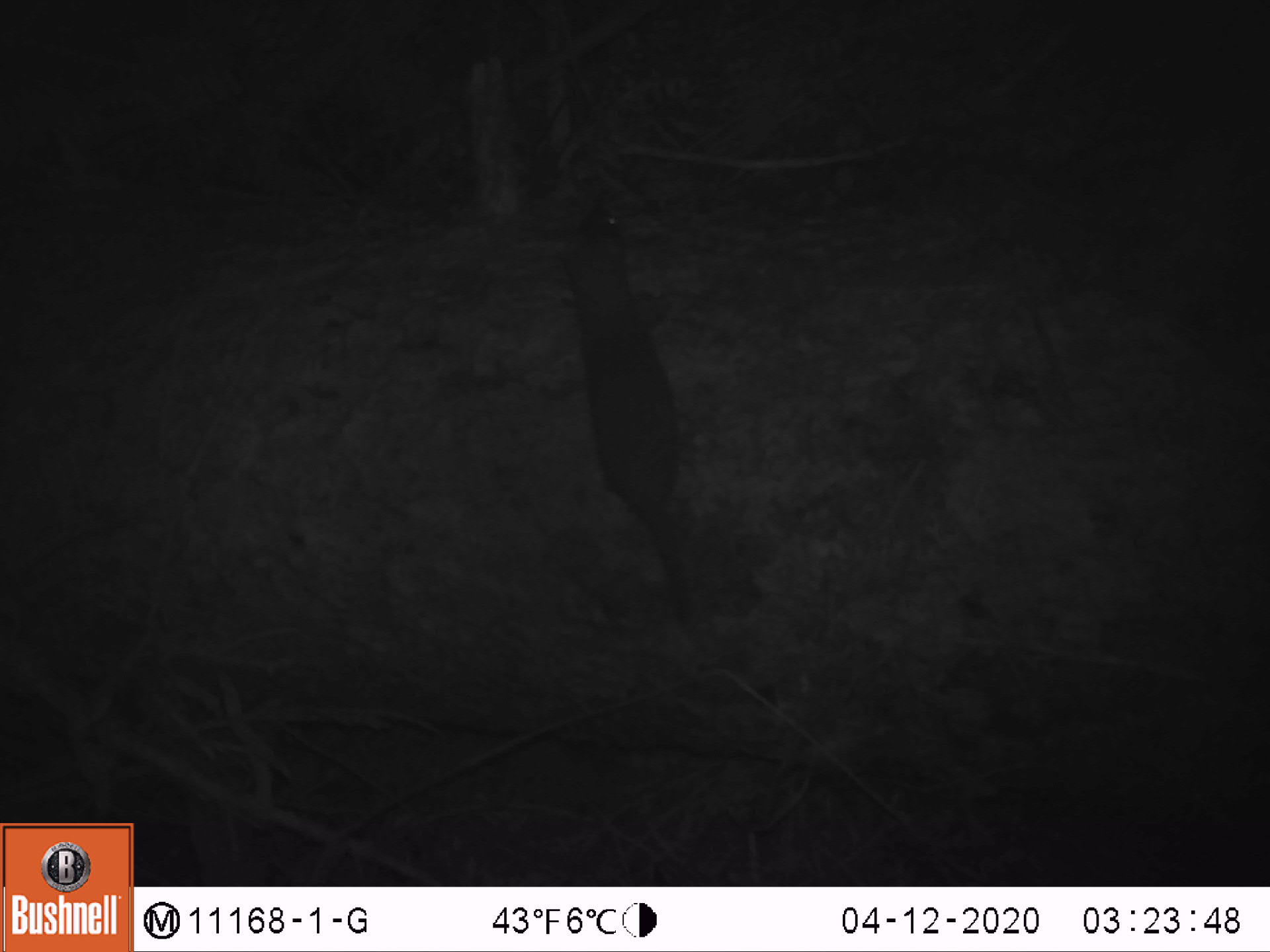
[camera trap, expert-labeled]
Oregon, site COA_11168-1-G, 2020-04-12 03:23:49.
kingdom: Animalia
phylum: Chordata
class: Mammalia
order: Carnivora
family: Mustelidae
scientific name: Mustelidae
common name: weasel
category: weasel family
Weasel family (weasel) (Mustelidae).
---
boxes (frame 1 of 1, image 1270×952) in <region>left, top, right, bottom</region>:
weasel family: <region>558, 210, 710, 617</region>